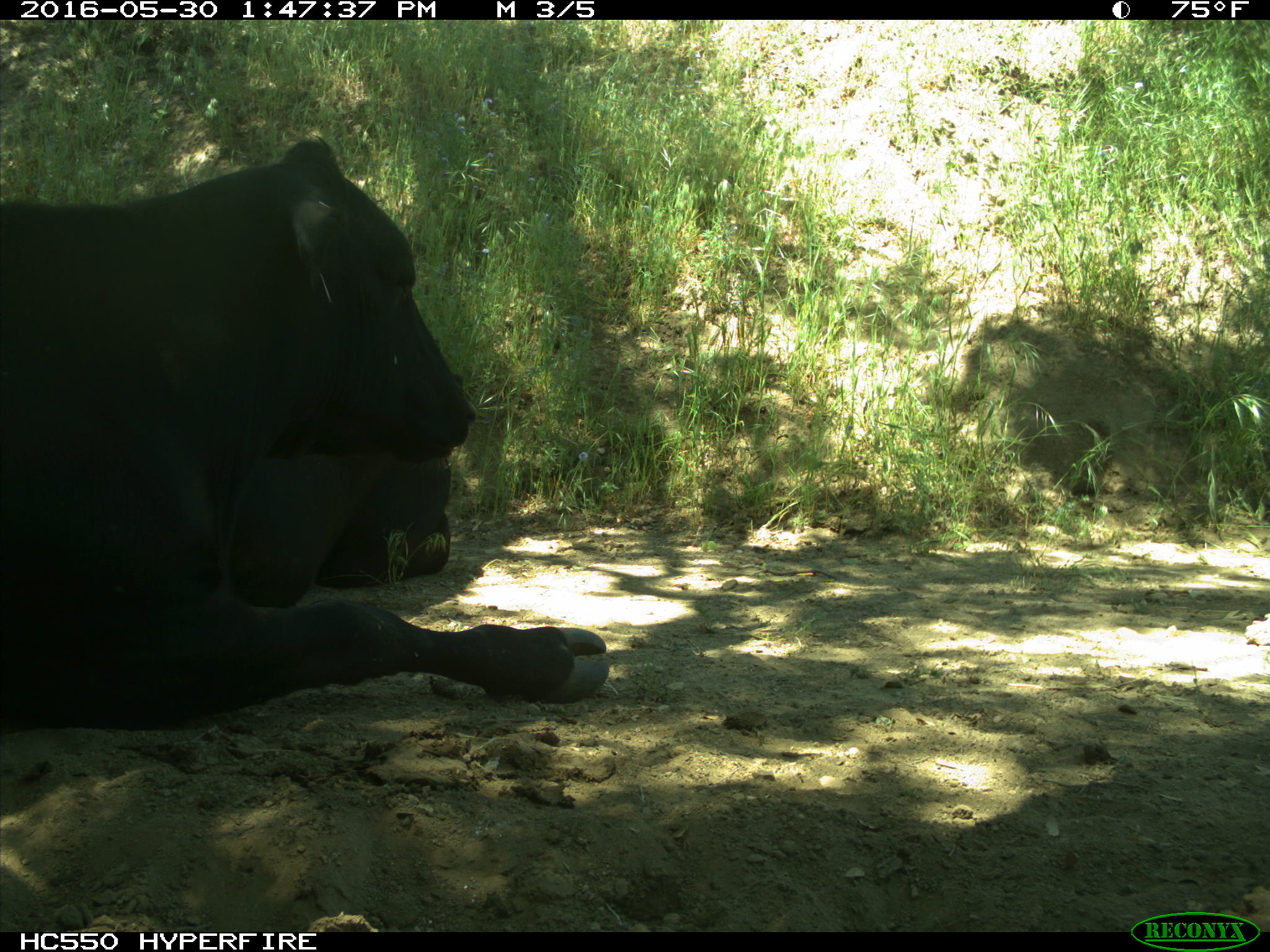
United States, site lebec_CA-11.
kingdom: Animalia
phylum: Chordata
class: Mammalia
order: Artiodactyla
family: Bovidae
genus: Bos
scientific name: Bos taurus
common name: domestic cow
Bos taurus (domestic cow).